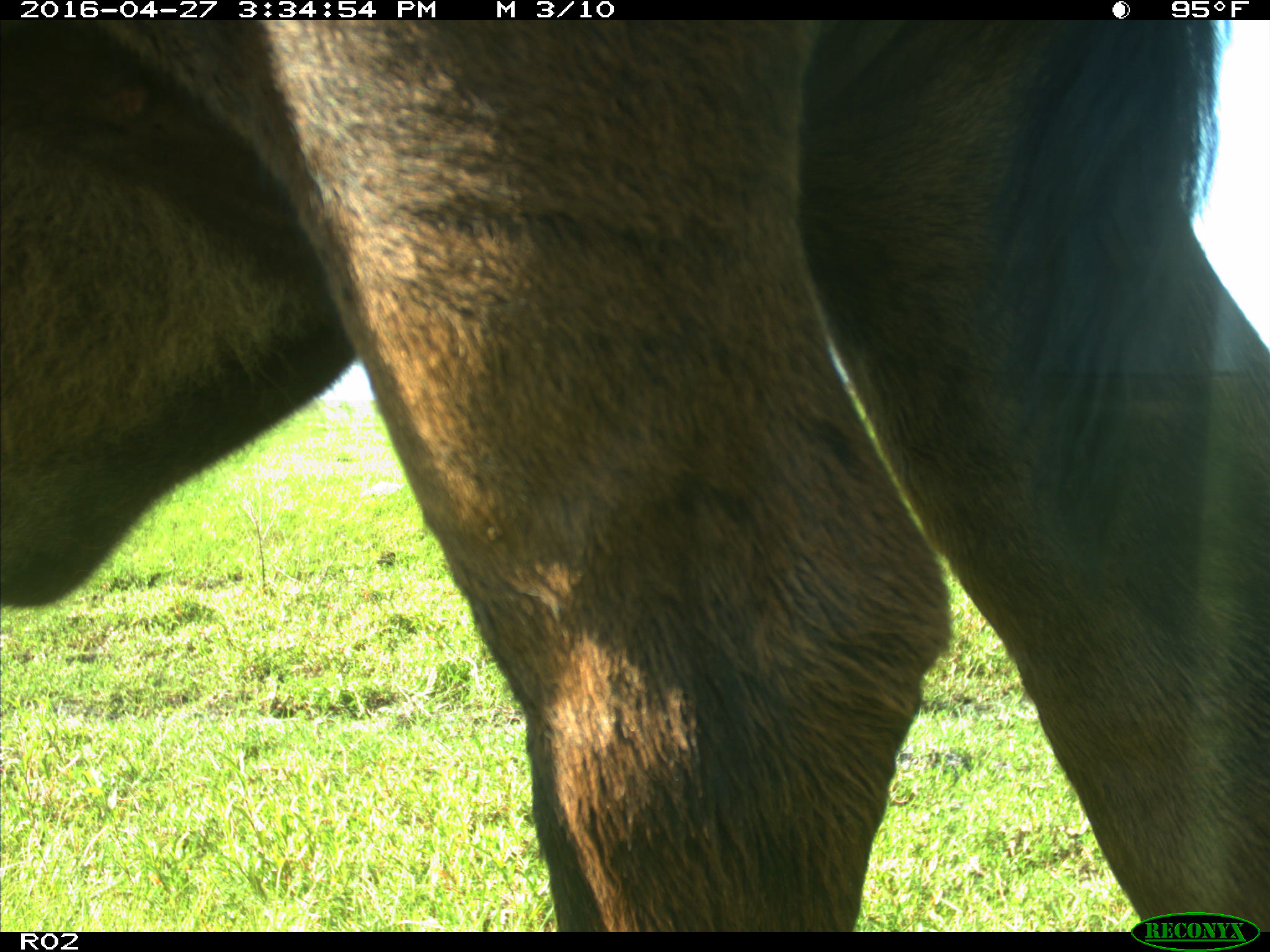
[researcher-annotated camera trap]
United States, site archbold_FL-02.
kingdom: Animalia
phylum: Chordata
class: Mammalia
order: Artiodactyla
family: Bovidae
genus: Bos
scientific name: Bos taurus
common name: domestic cow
Bos taurus (domestic cow).